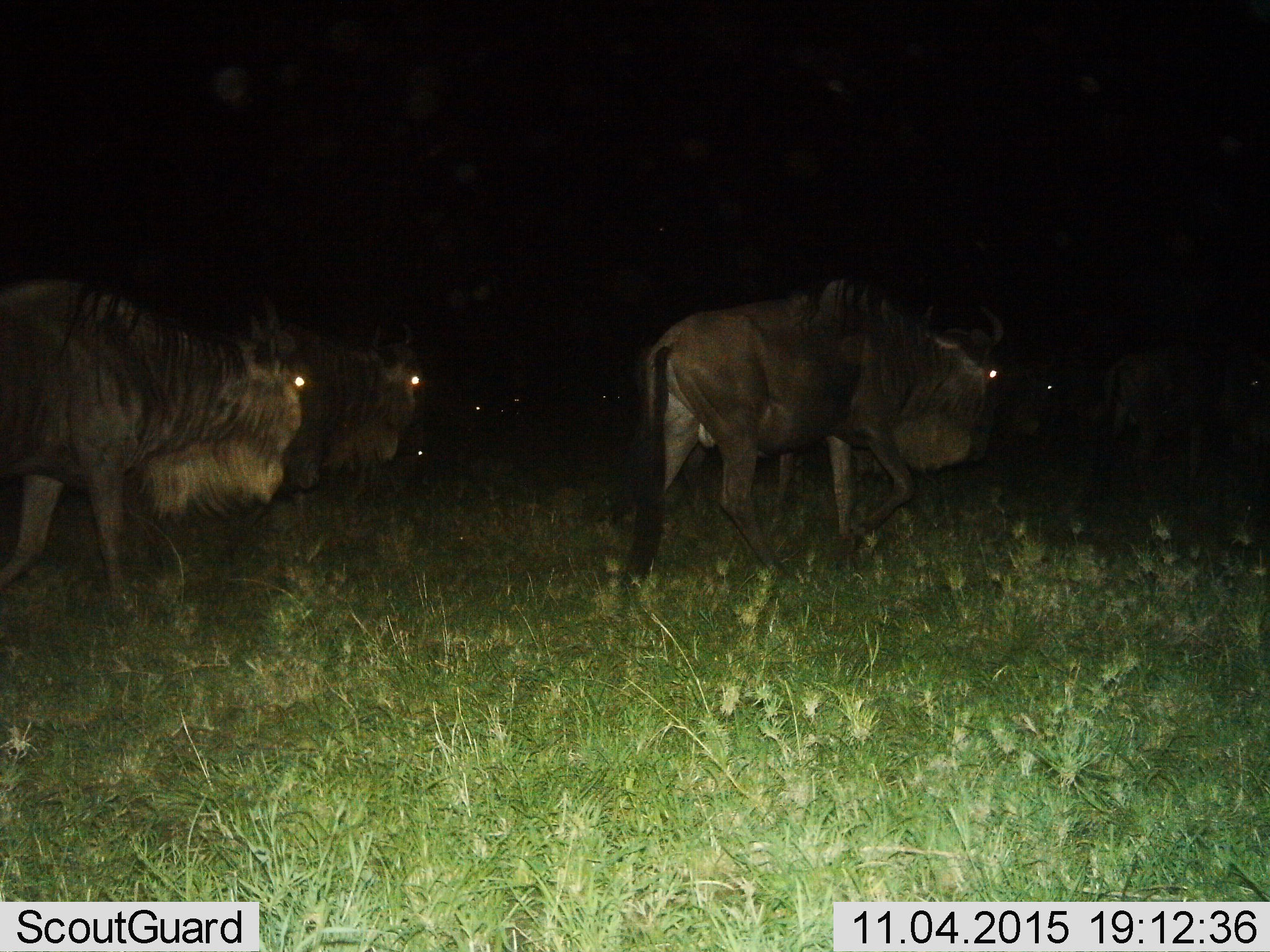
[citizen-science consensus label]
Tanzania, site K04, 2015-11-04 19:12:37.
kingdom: Animalia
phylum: Chordata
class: Mammalia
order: Artiodactyla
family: Bovidae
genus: Connochaetes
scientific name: Connochaetes taurinus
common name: blue wildebeest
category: wildebeest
Wildebeest (blue wildebeest) (Connochaetes taurinus), count 4. Behavior (volunteer vote fractions): standing 22%, resting 0%, moving 100%, interacting 0%. Young present (vote fraction): 0%. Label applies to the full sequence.